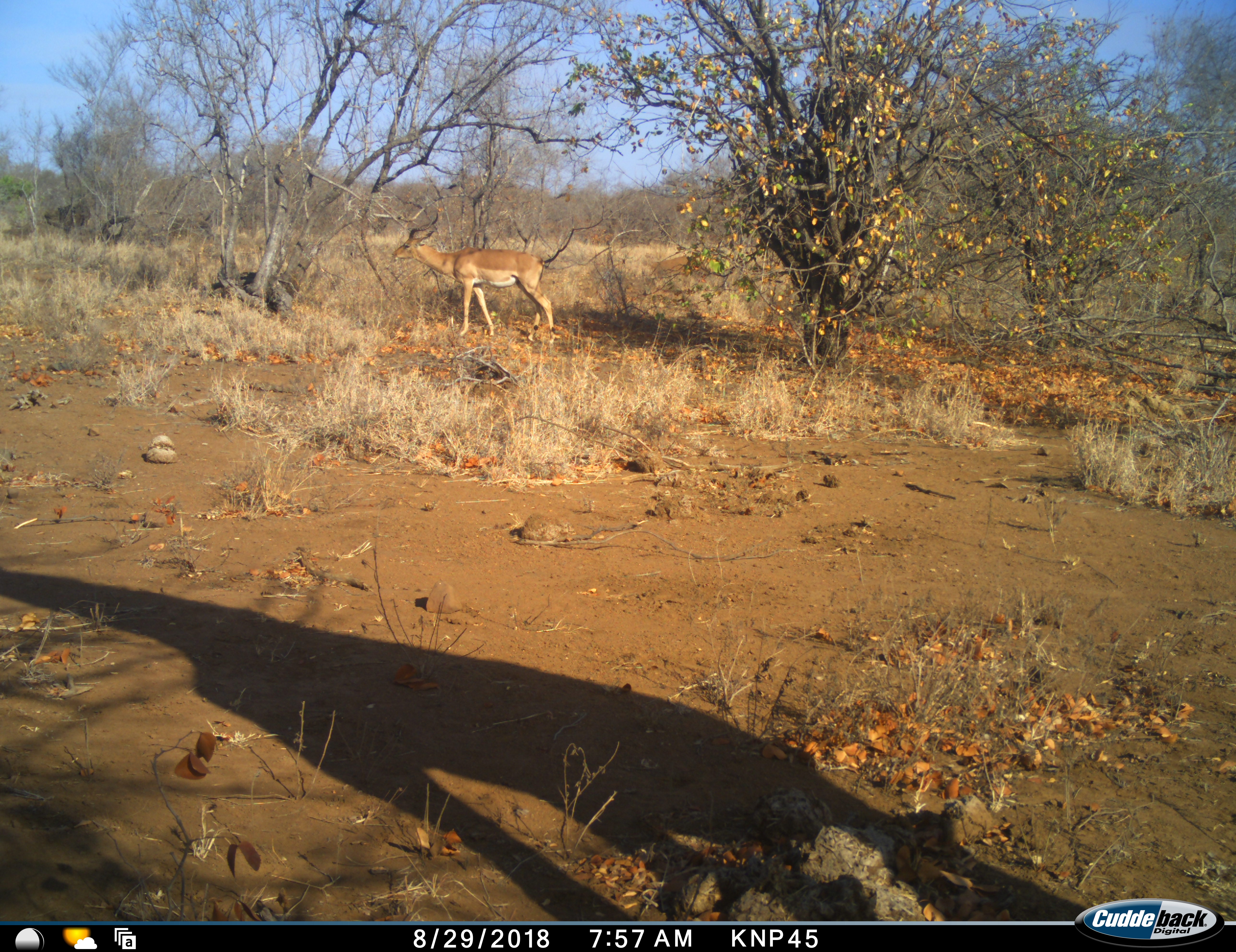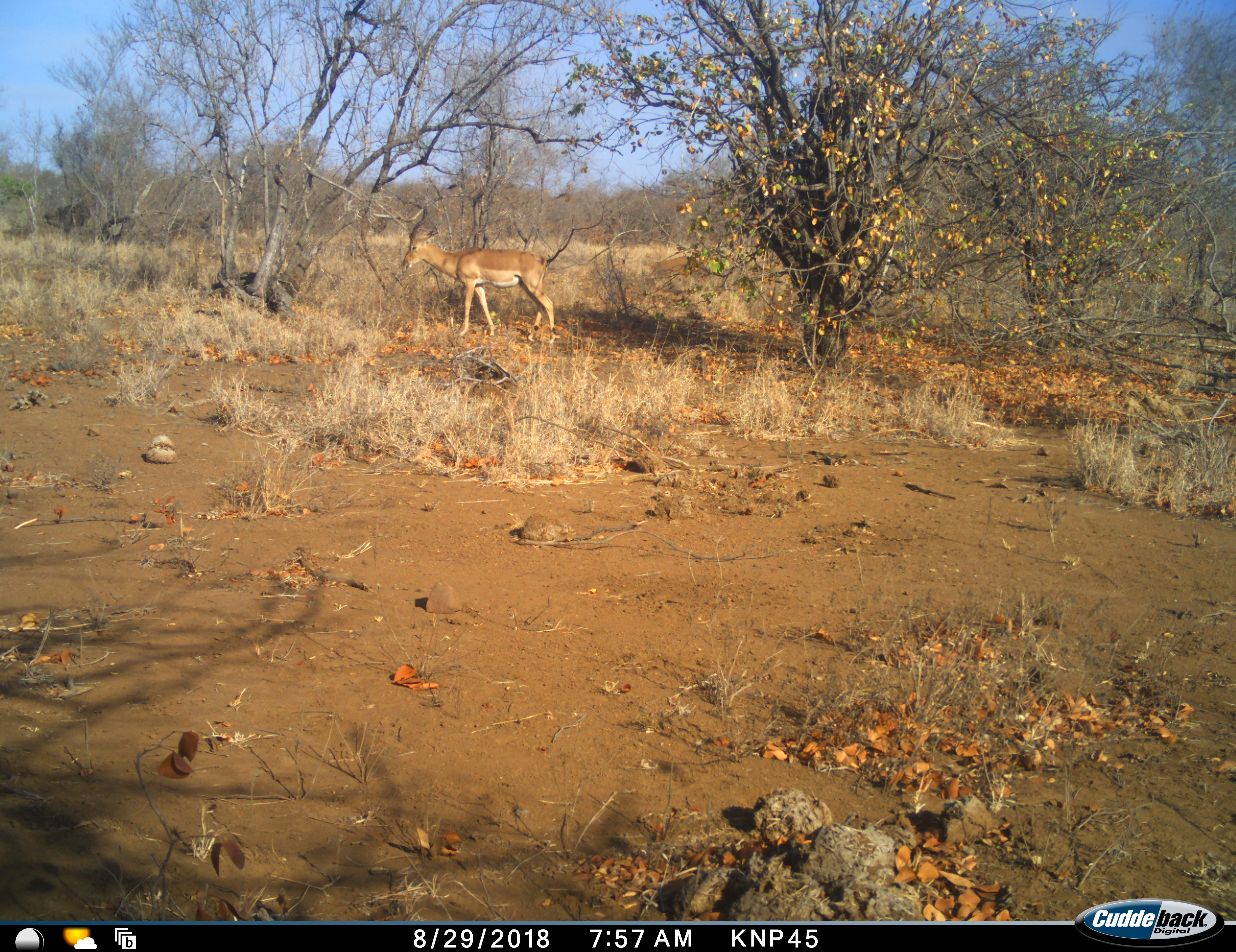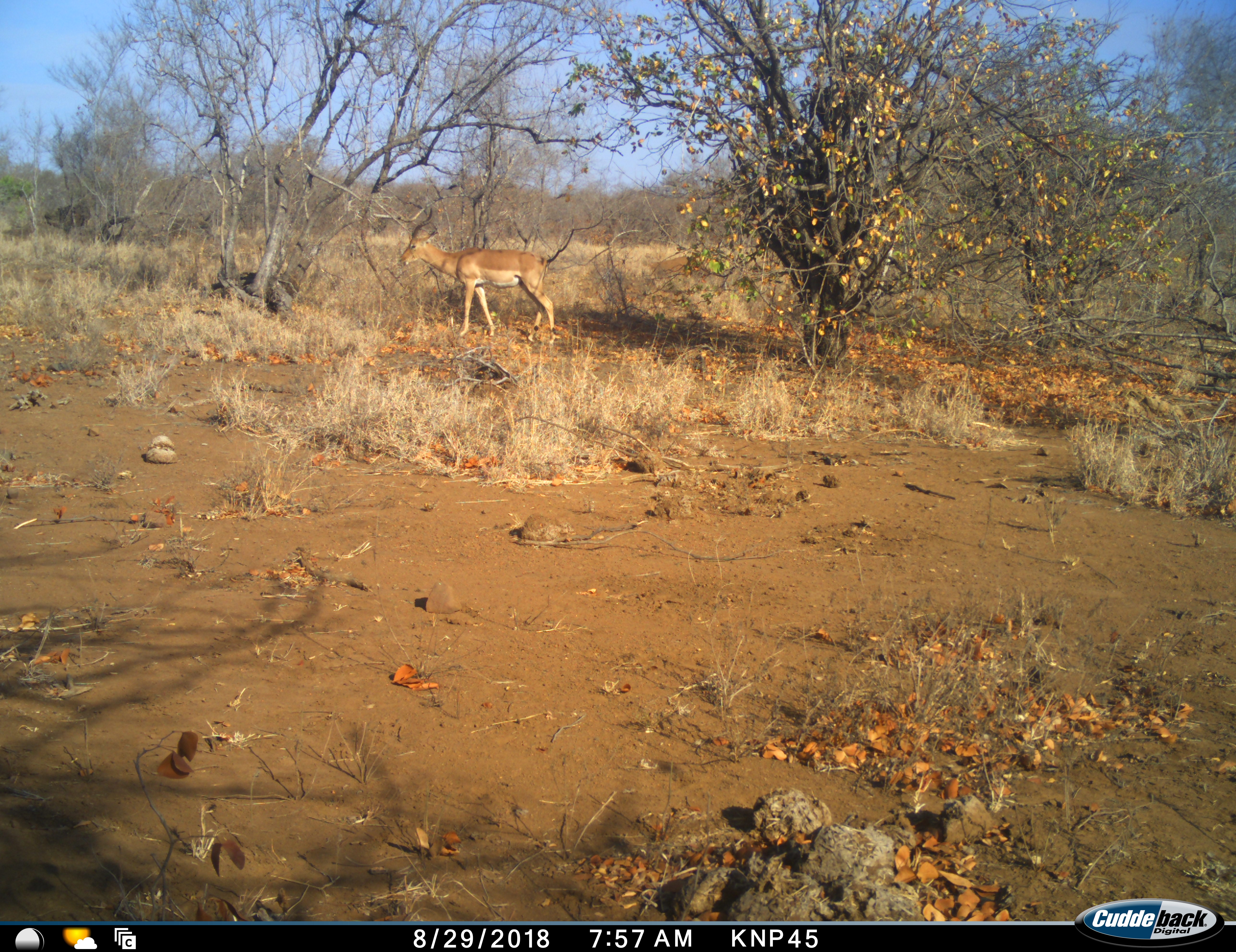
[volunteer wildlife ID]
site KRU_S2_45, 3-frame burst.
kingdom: Animalia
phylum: Chordata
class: Mammalia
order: Artiodactyla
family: Bovidae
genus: Aepyceros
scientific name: Aepyceros melampus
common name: impala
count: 1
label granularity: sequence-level